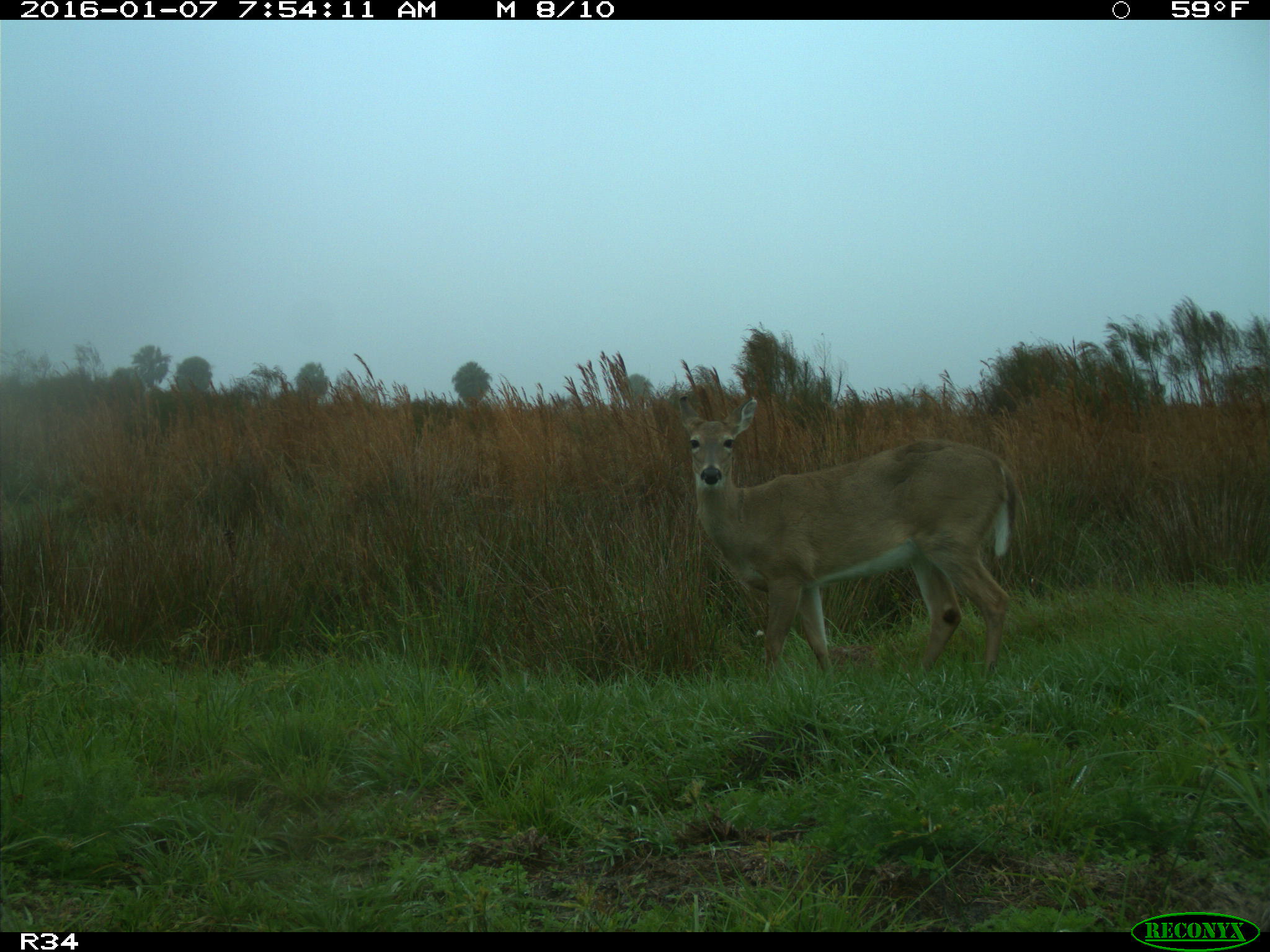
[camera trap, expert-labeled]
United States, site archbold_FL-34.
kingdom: Animalia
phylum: Chordata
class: Mammalia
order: Artiodactyla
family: Cervidae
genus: Odocoileus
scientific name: Odocoileus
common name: deer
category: unidentified deer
Unidentified deer (deer) (Odocoileus).